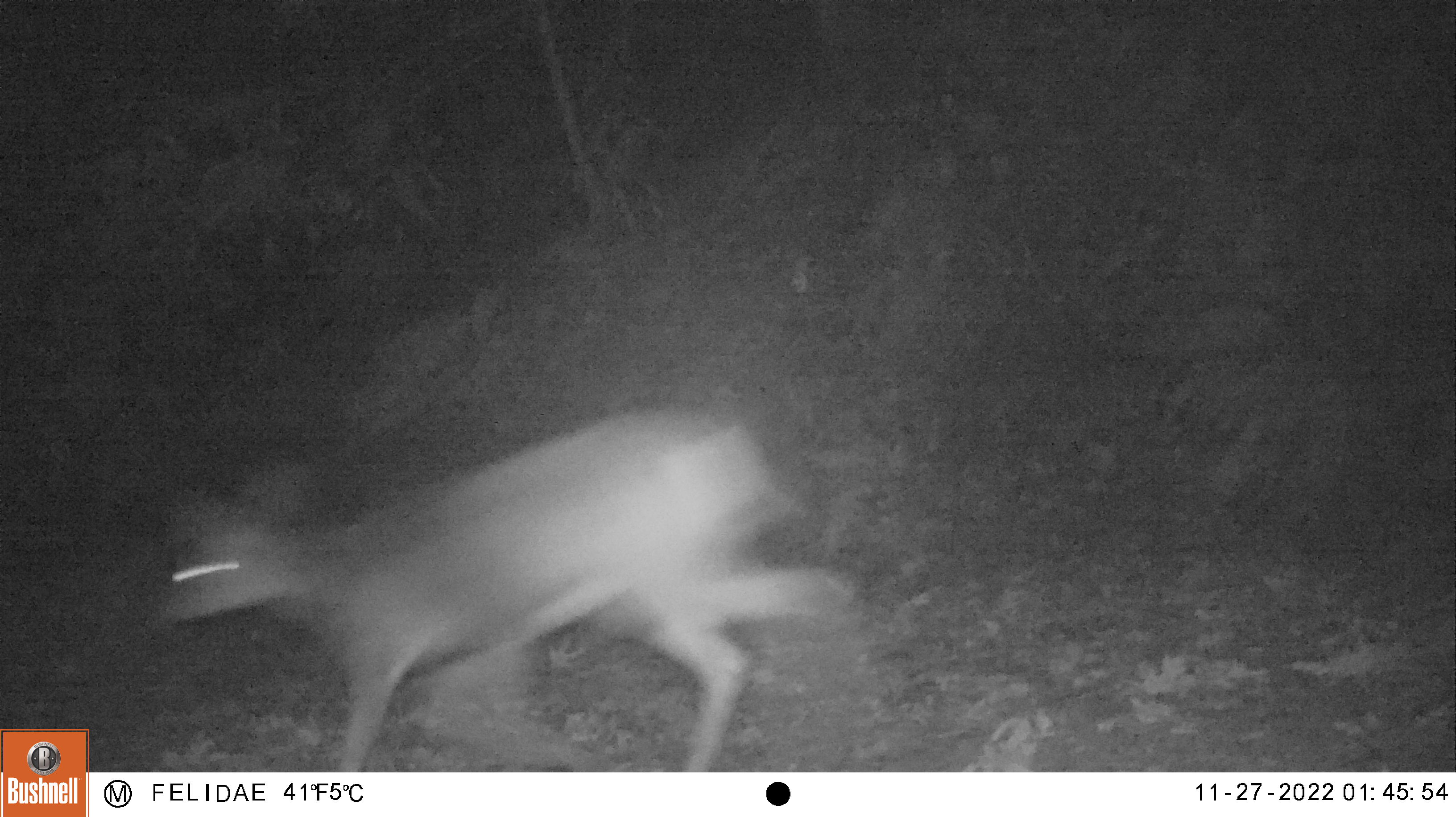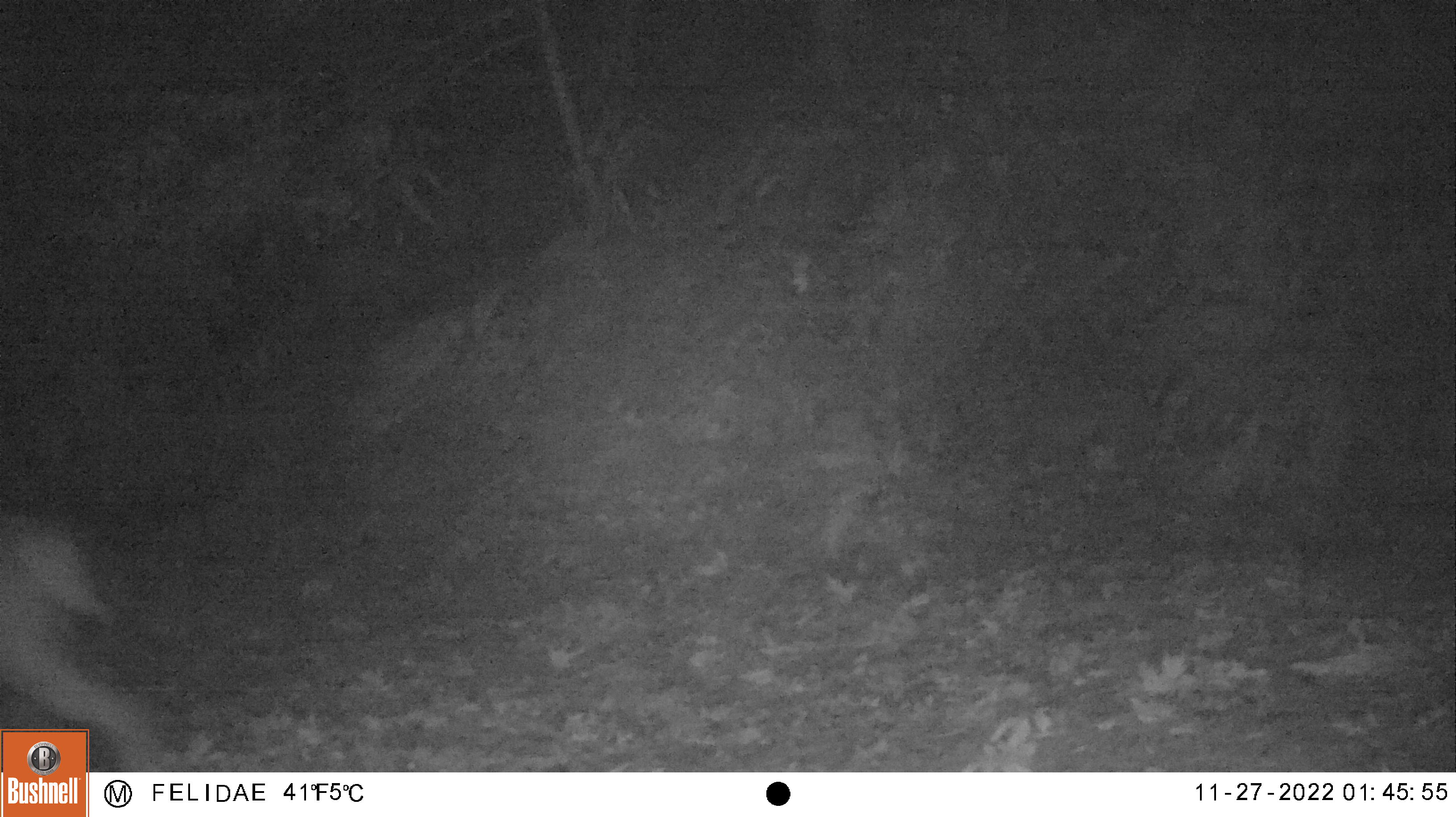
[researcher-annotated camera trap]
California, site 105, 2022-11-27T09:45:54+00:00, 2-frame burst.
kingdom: Animalia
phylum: Chordata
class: Mammalia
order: Artiodactyla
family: Cervidae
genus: Odocoileus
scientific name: Odocoileus hemionus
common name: mule deer